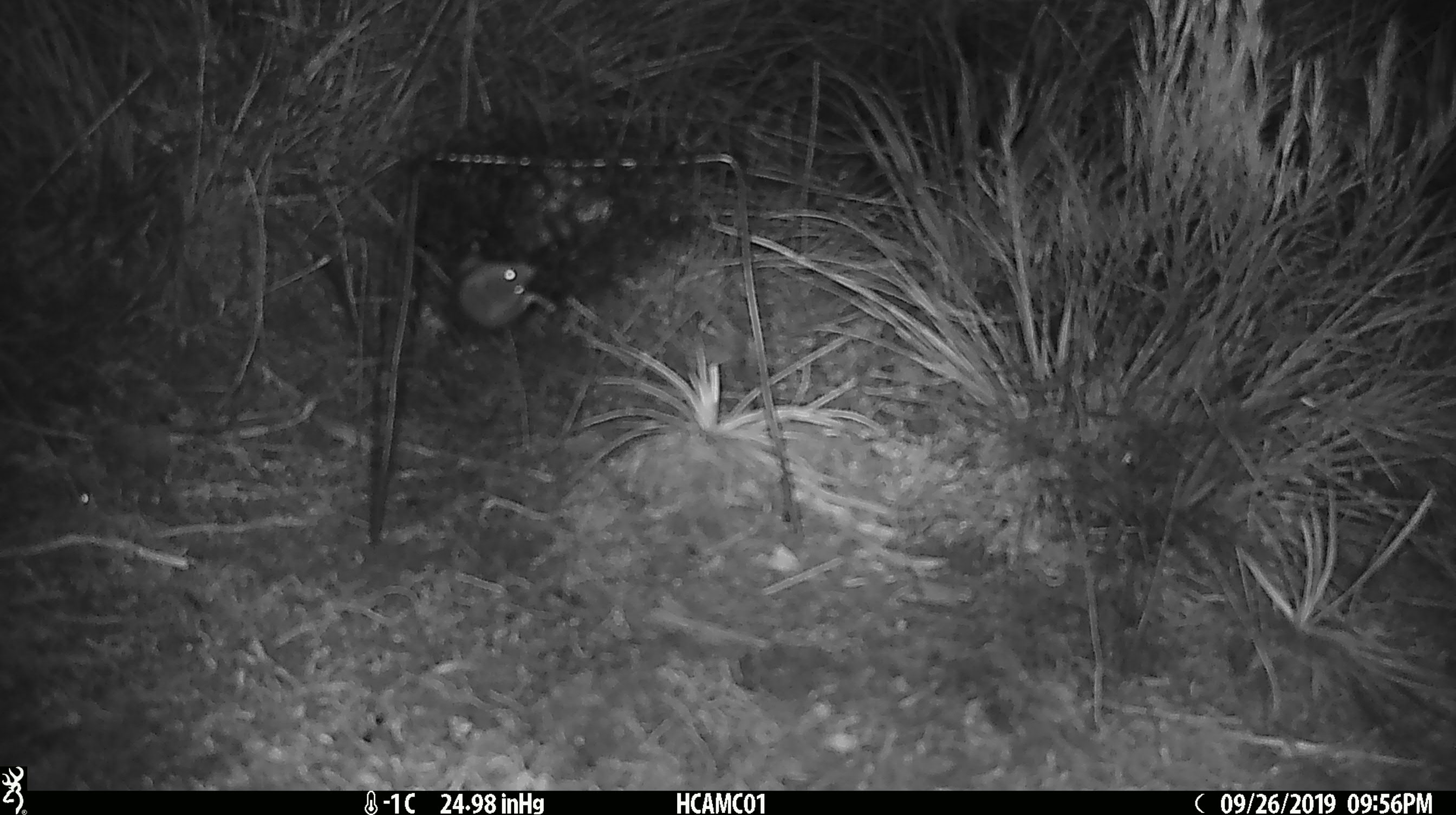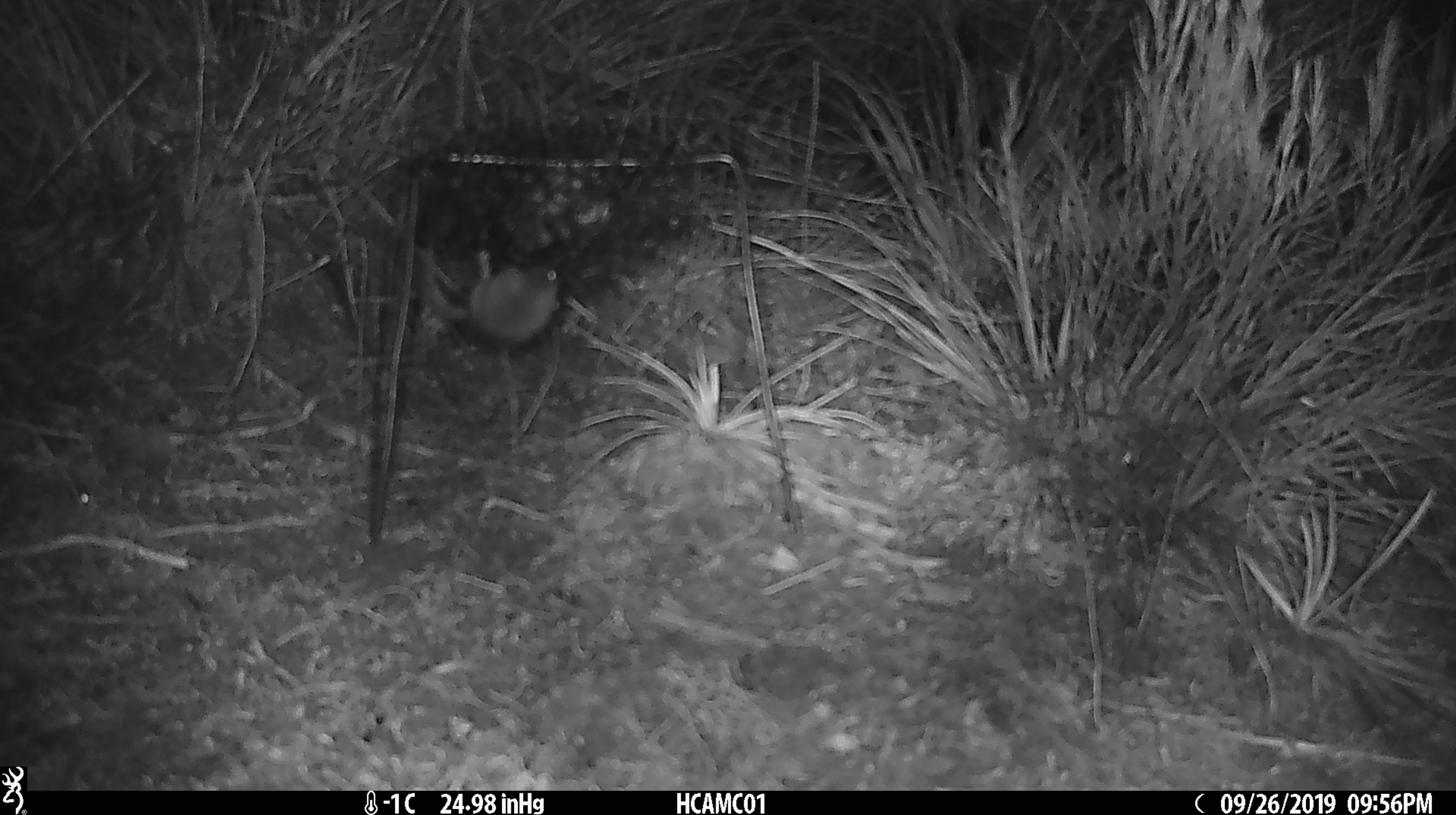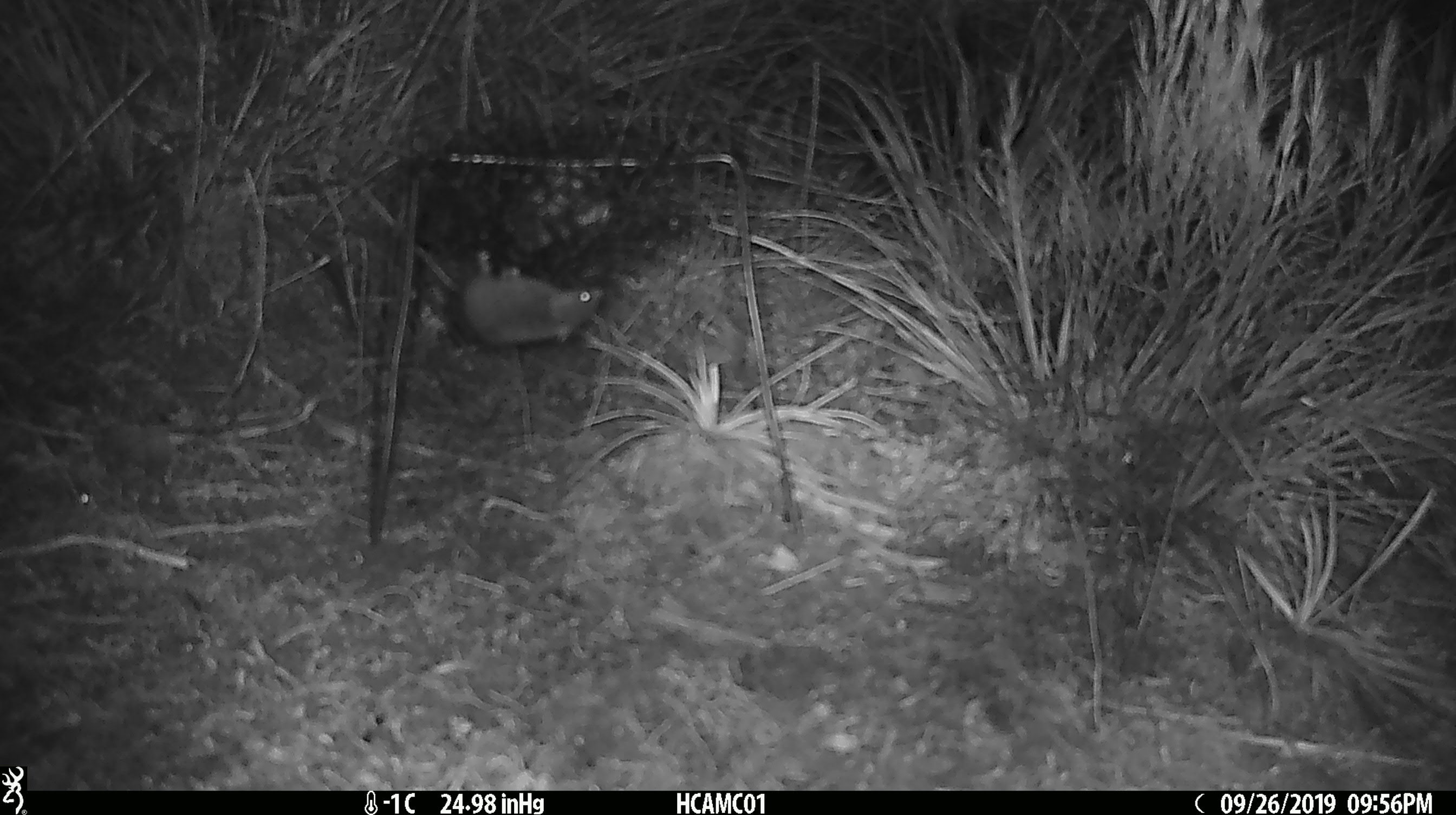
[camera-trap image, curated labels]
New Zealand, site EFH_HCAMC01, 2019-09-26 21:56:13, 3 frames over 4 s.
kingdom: Animalia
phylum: Chordata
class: Mammalia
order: Rodentia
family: Muridae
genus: Mus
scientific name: Mus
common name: mouse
Mouse (Mus).